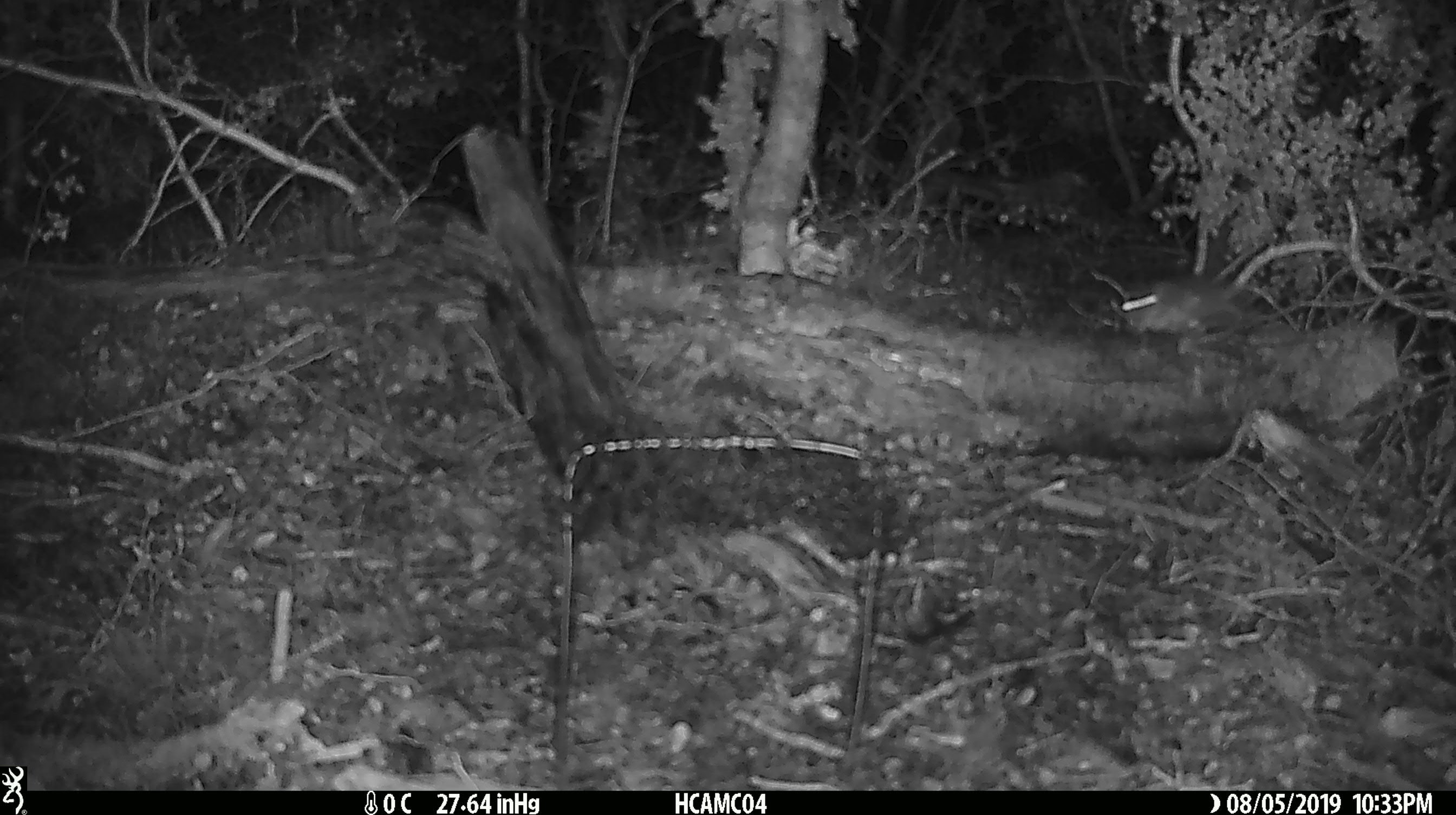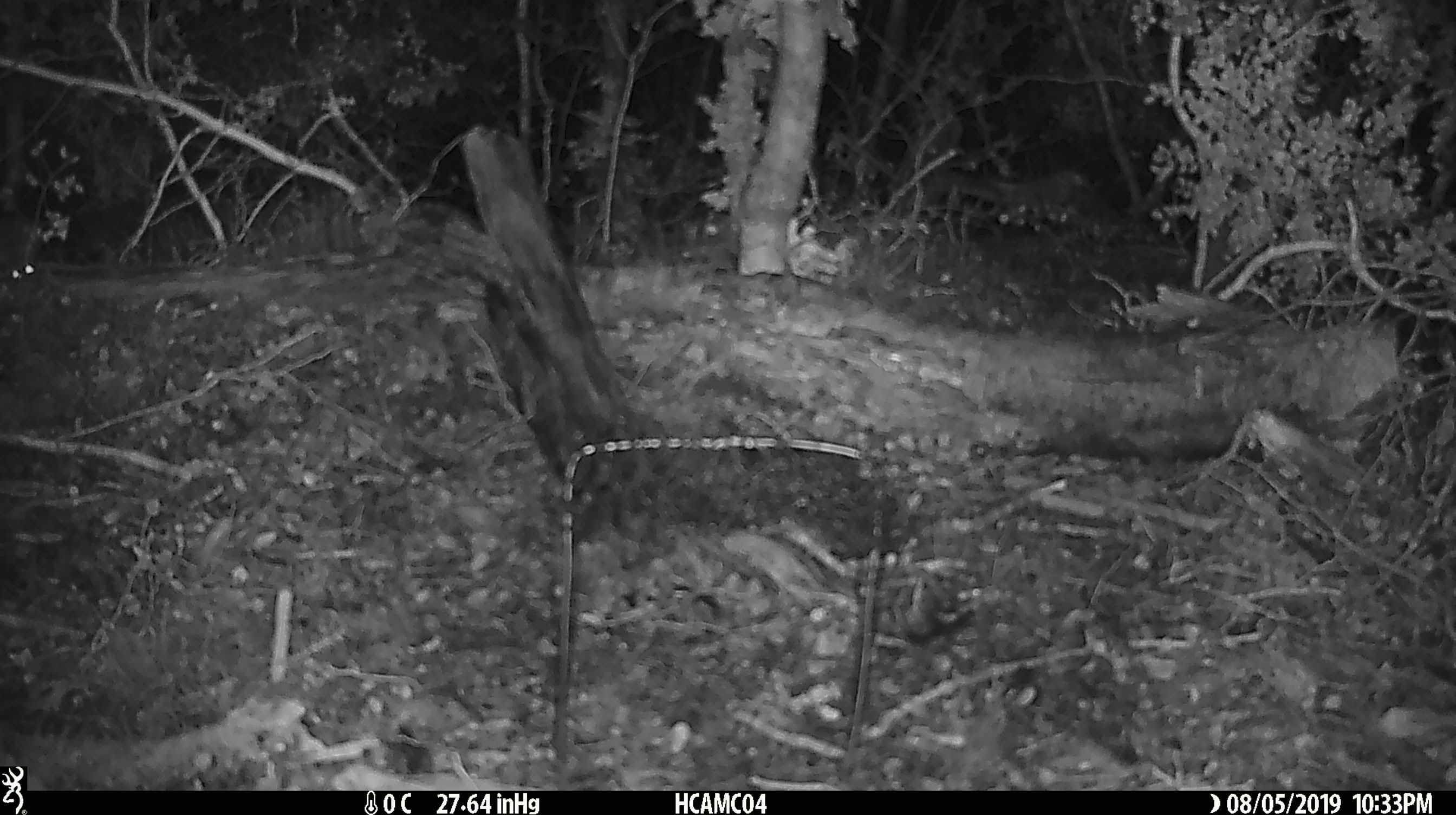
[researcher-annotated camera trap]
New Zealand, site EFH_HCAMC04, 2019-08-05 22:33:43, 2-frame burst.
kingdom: Animalia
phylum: Chordata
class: Mammalia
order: Rodentia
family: Muridae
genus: Mus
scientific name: Mus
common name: mouse